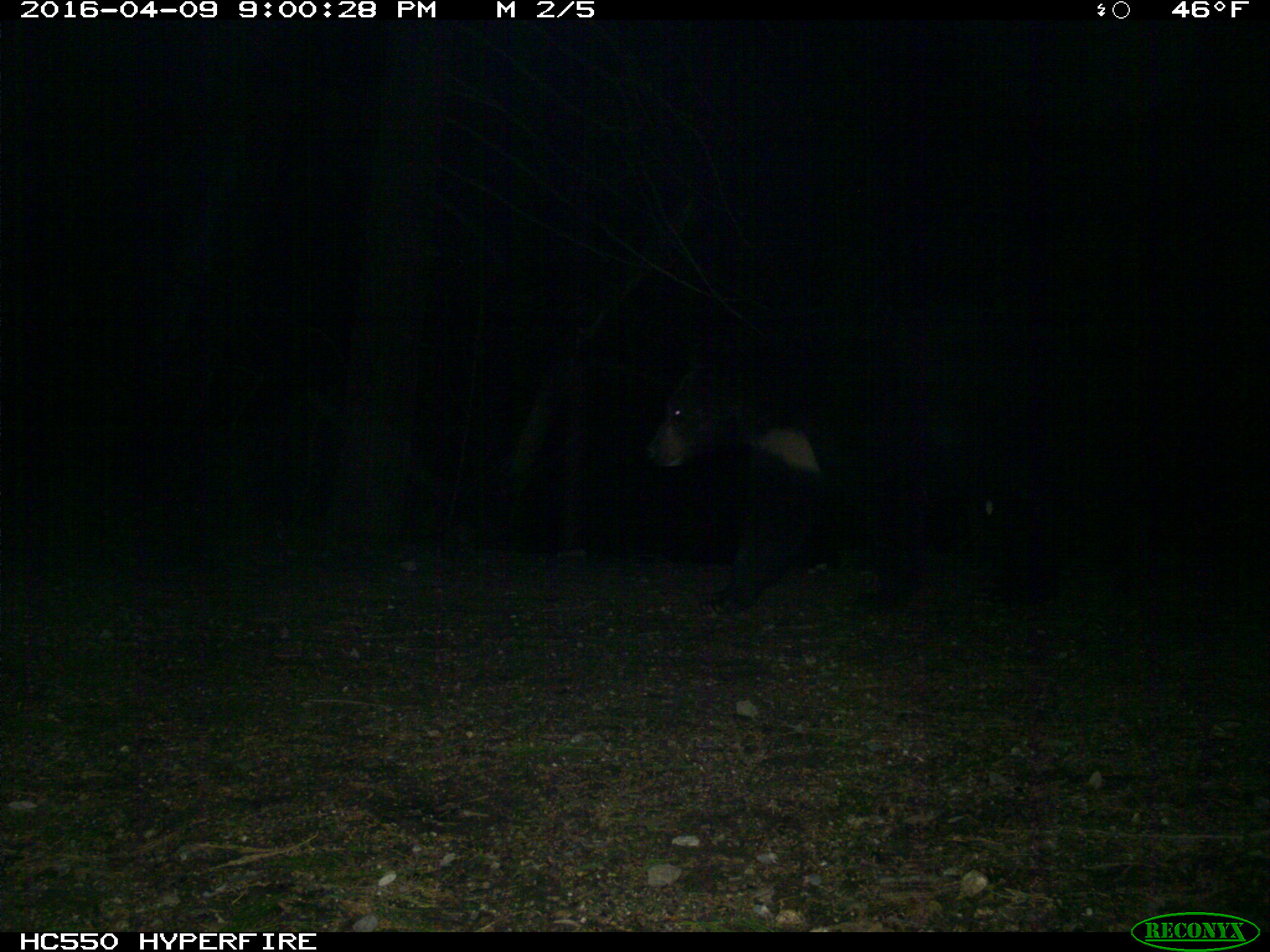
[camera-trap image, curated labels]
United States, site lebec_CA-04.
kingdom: Animalia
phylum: Chordata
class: Mammalia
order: Carnivora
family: Ursidae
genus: Ursus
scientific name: Ursus americanus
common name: american black bear